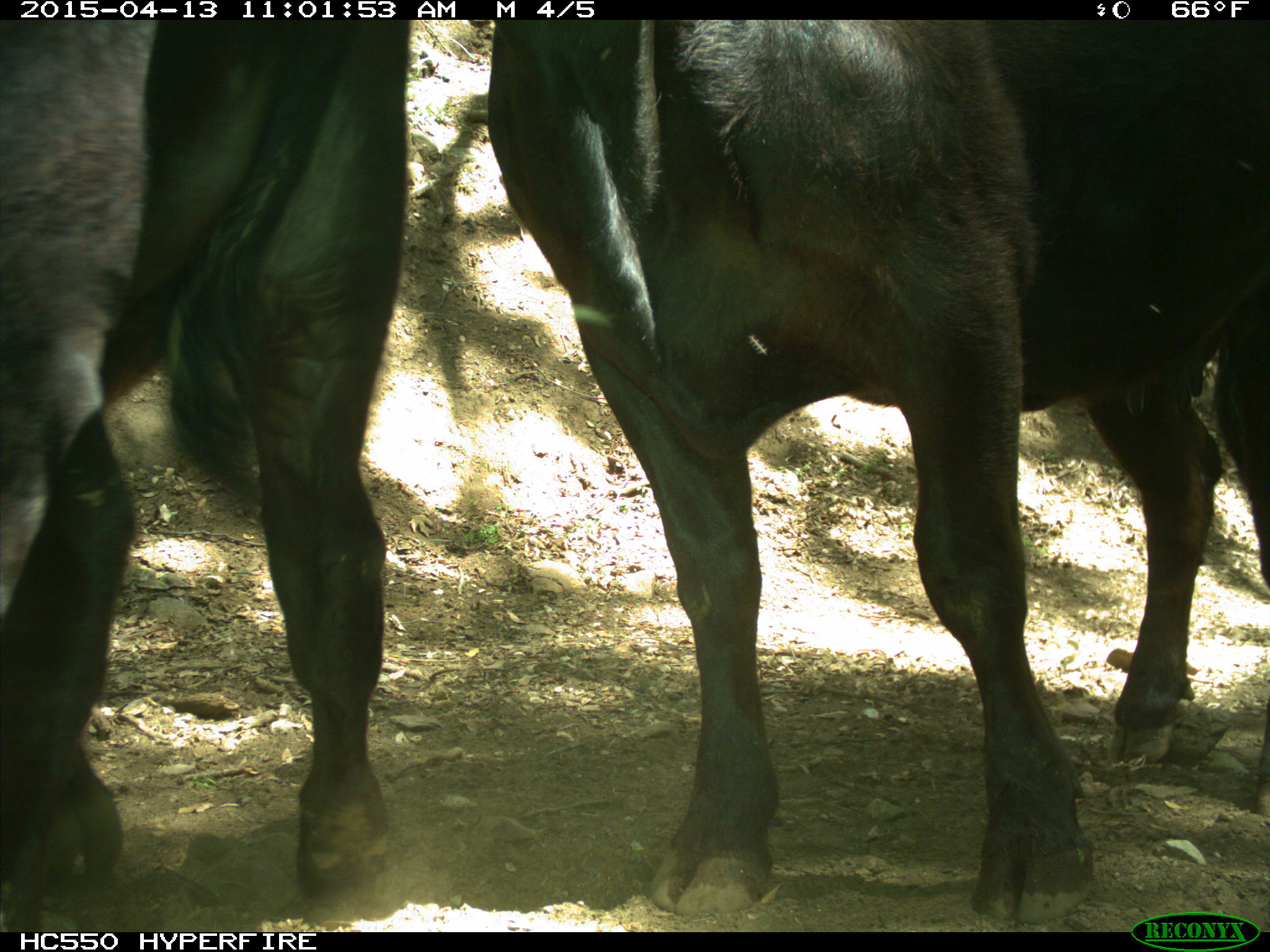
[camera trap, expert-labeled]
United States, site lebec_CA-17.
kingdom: Animalia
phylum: Chordata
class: Mammalia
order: Artiodactyla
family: Bovidae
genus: Bos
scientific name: Bos taurus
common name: domestic cow